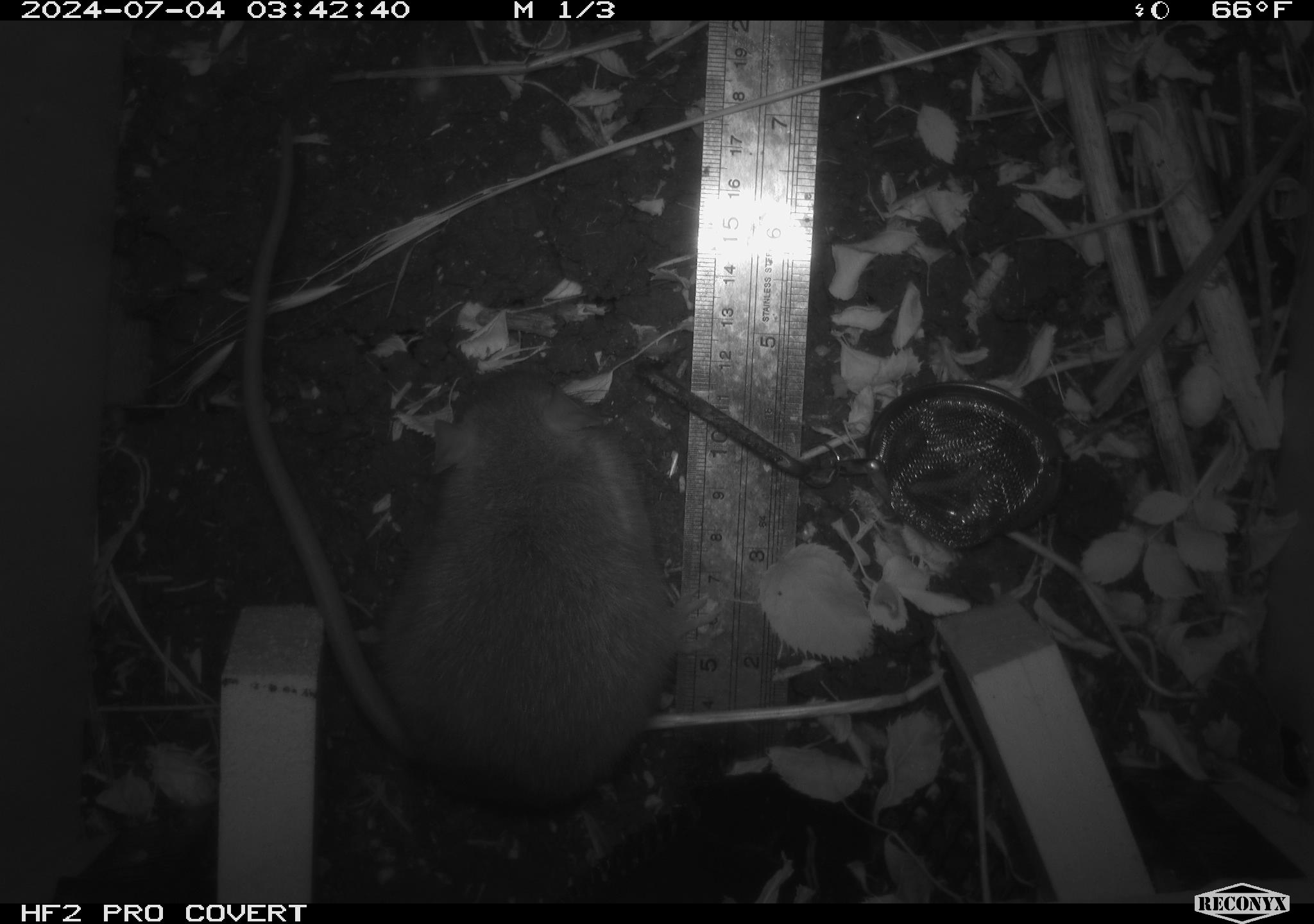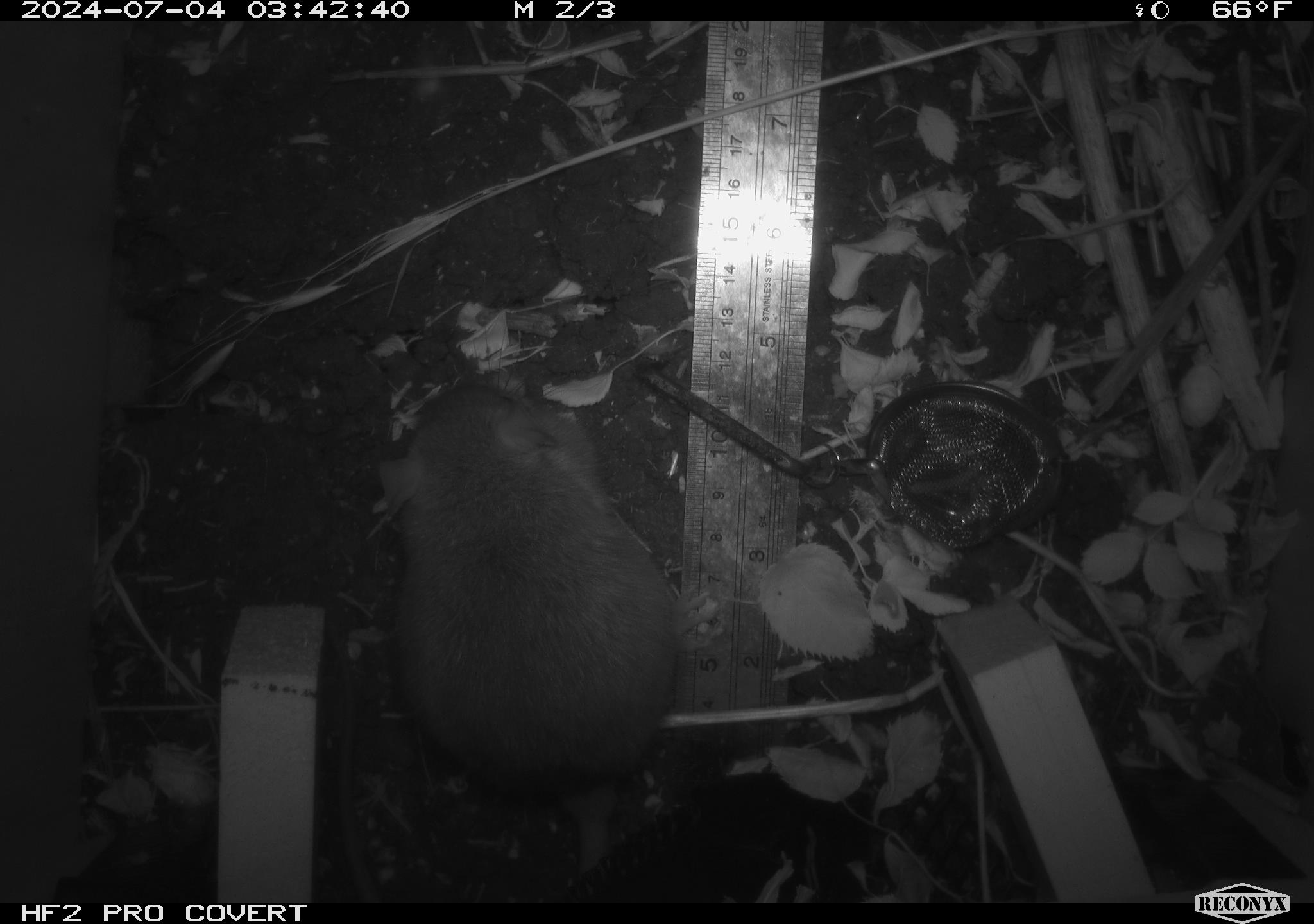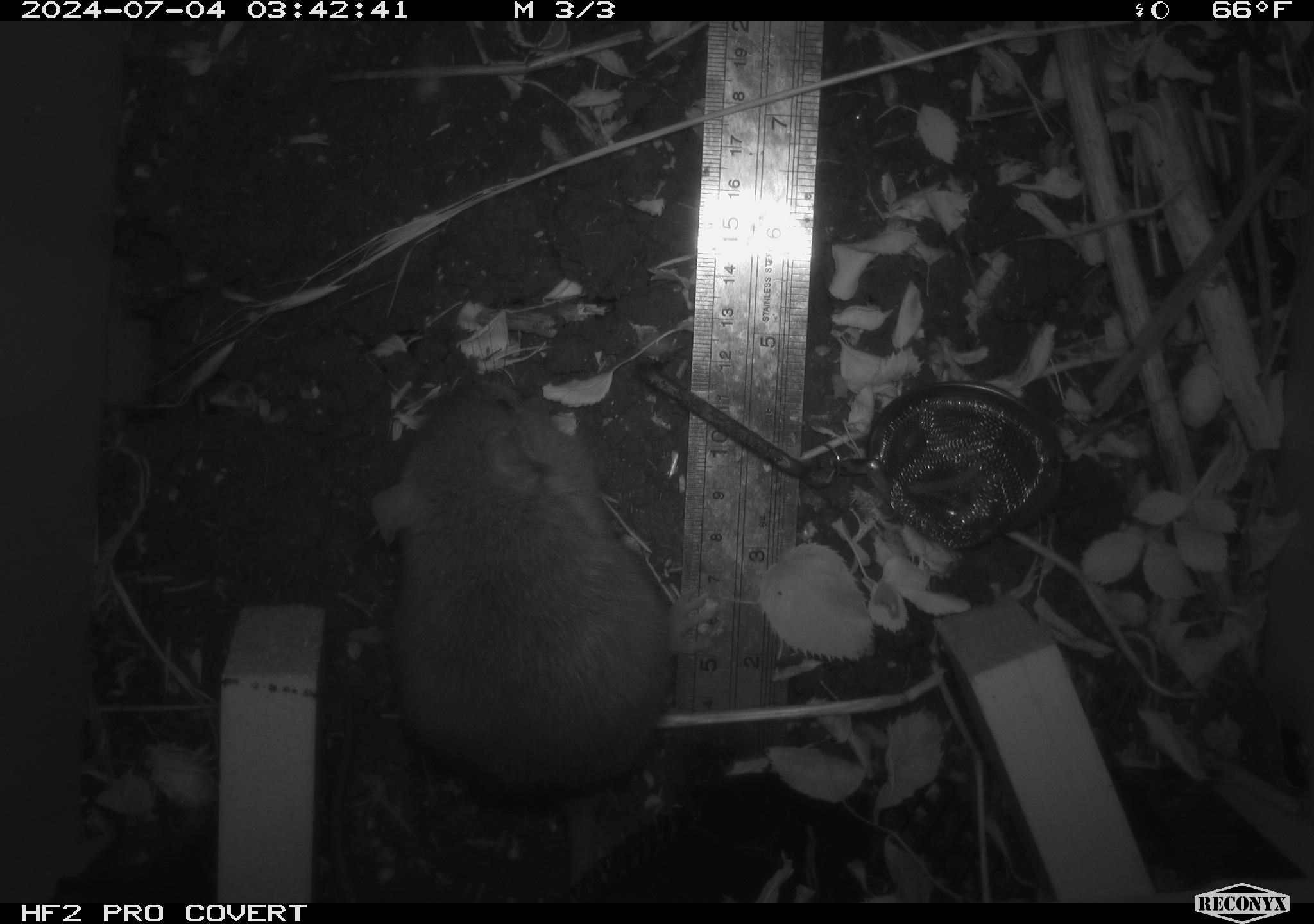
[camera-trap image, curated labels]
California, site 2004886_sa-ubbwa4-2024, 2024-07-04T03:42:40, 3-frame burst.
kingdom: Animalia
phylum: Chordata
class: Mammalia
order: Rodentia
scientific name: Rodentia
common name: woodrat or rat or mouse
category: woodrat or rat or mouse species